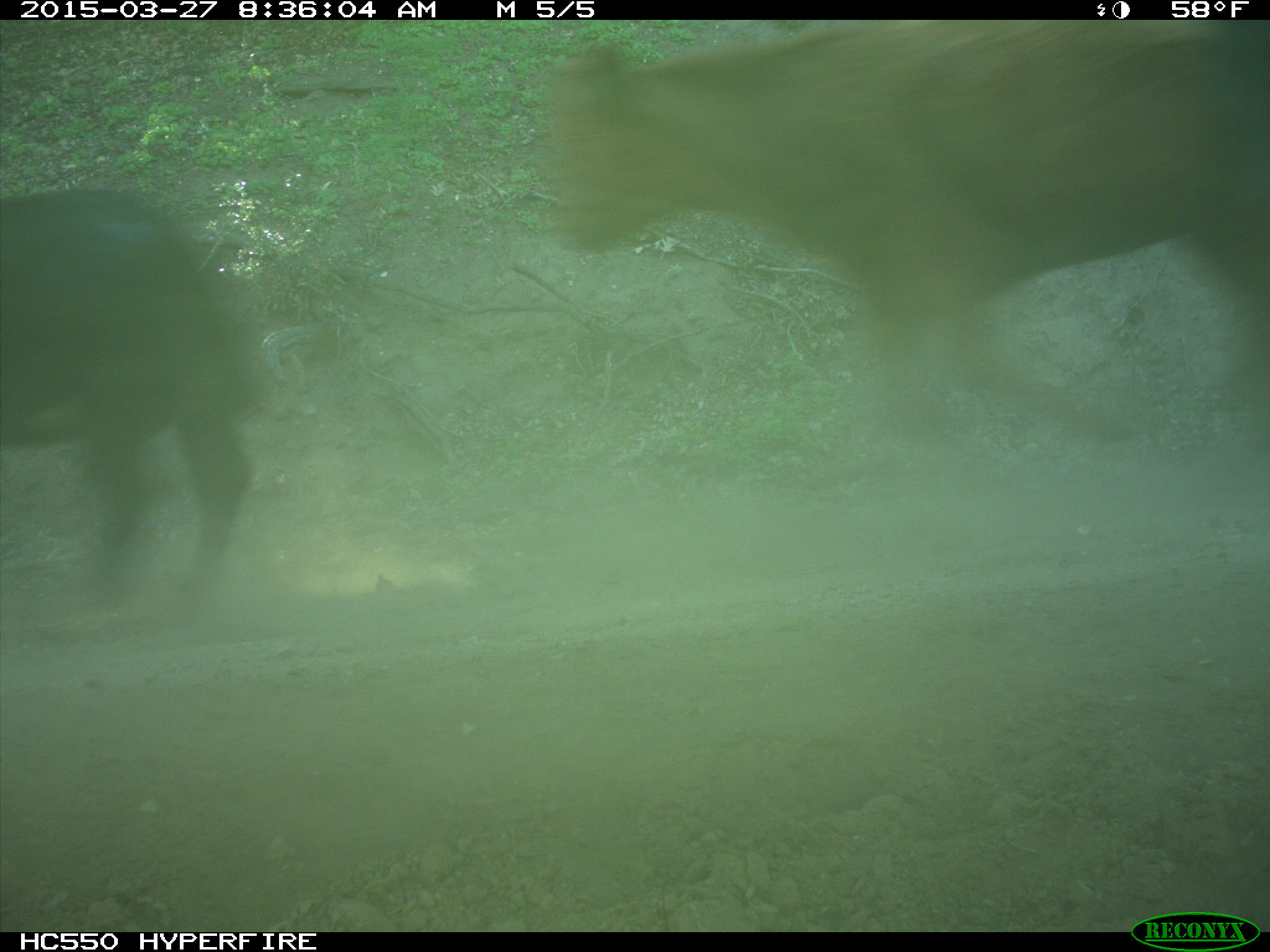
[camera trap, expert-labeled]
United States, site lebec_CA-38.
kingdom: Animalia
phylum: Chordata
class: Mammalia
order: Artiodactyla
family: Bovidae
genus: Bos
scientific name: Bos taurus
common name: domestic cow